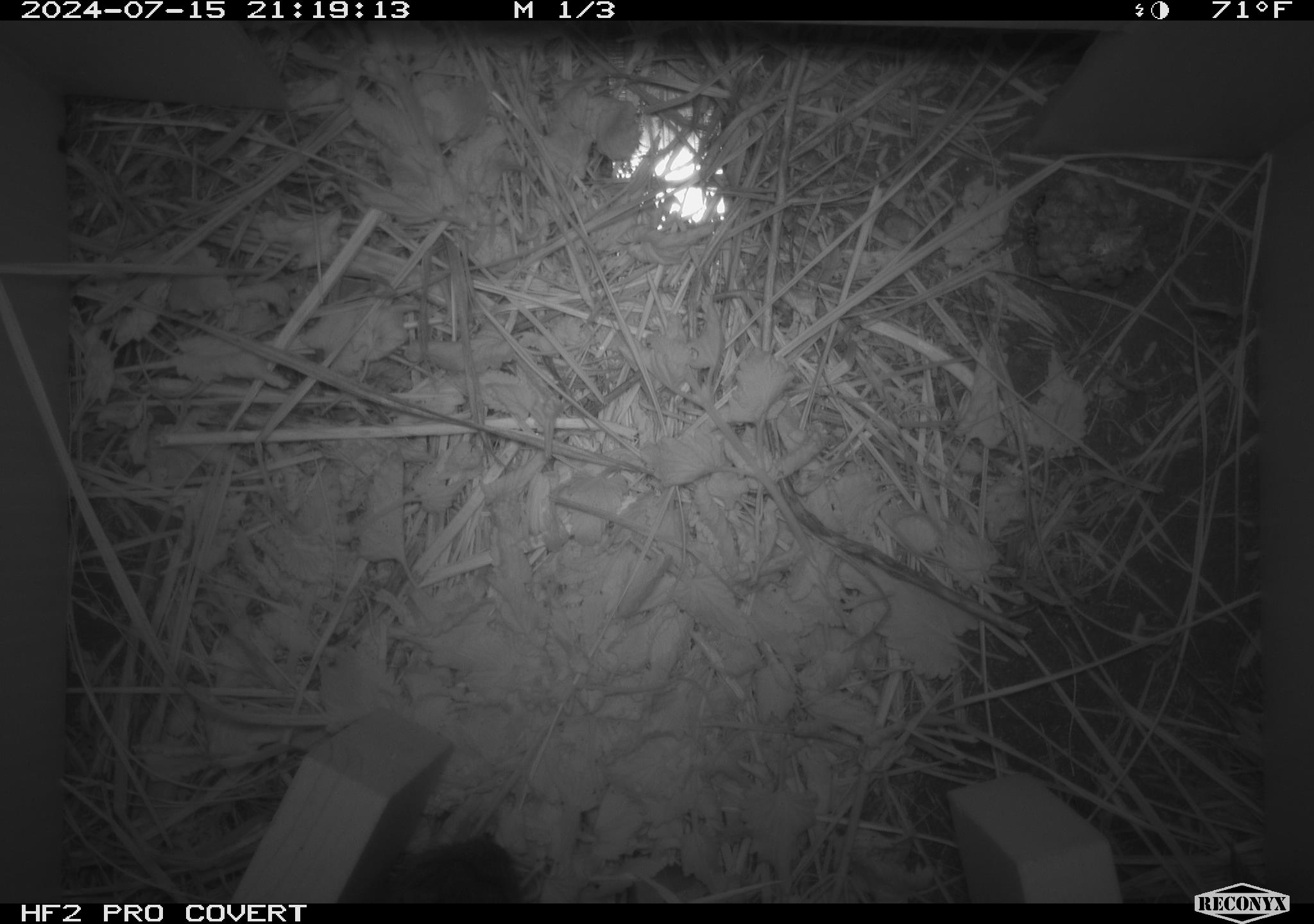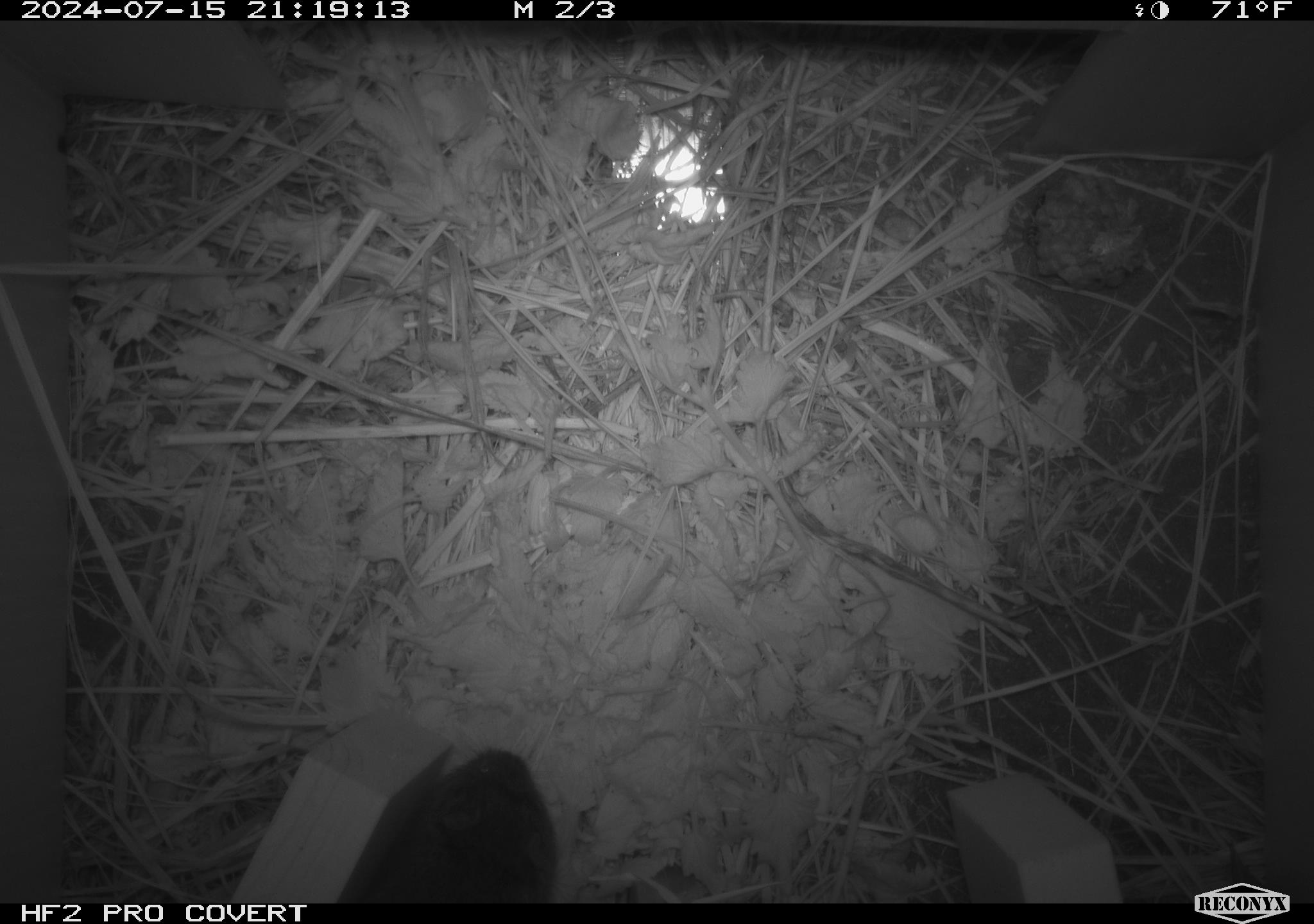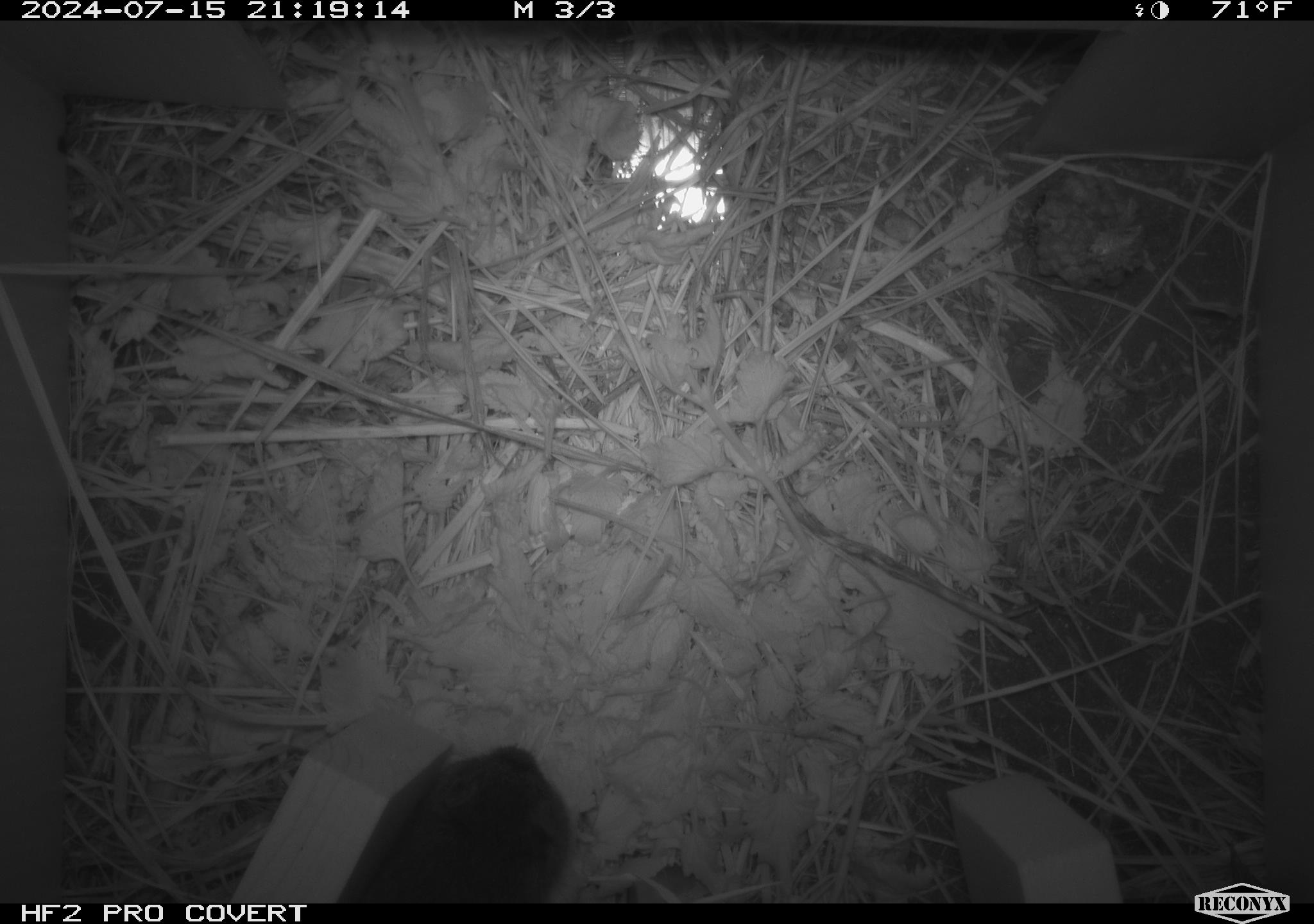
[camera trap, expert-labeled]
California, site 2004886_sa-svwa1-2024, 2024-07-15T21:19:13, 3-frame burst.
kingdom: Animalia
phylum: Chordata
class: Mammalia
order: Rodentia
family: Cricetidae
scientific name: Arvicolinae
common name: voles, lemmings, and muskrats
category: arvicolinae subfamily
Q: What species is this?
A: Arvicolinae subfamily (voles, lemmings, and muskrats) (Arvicolinae).